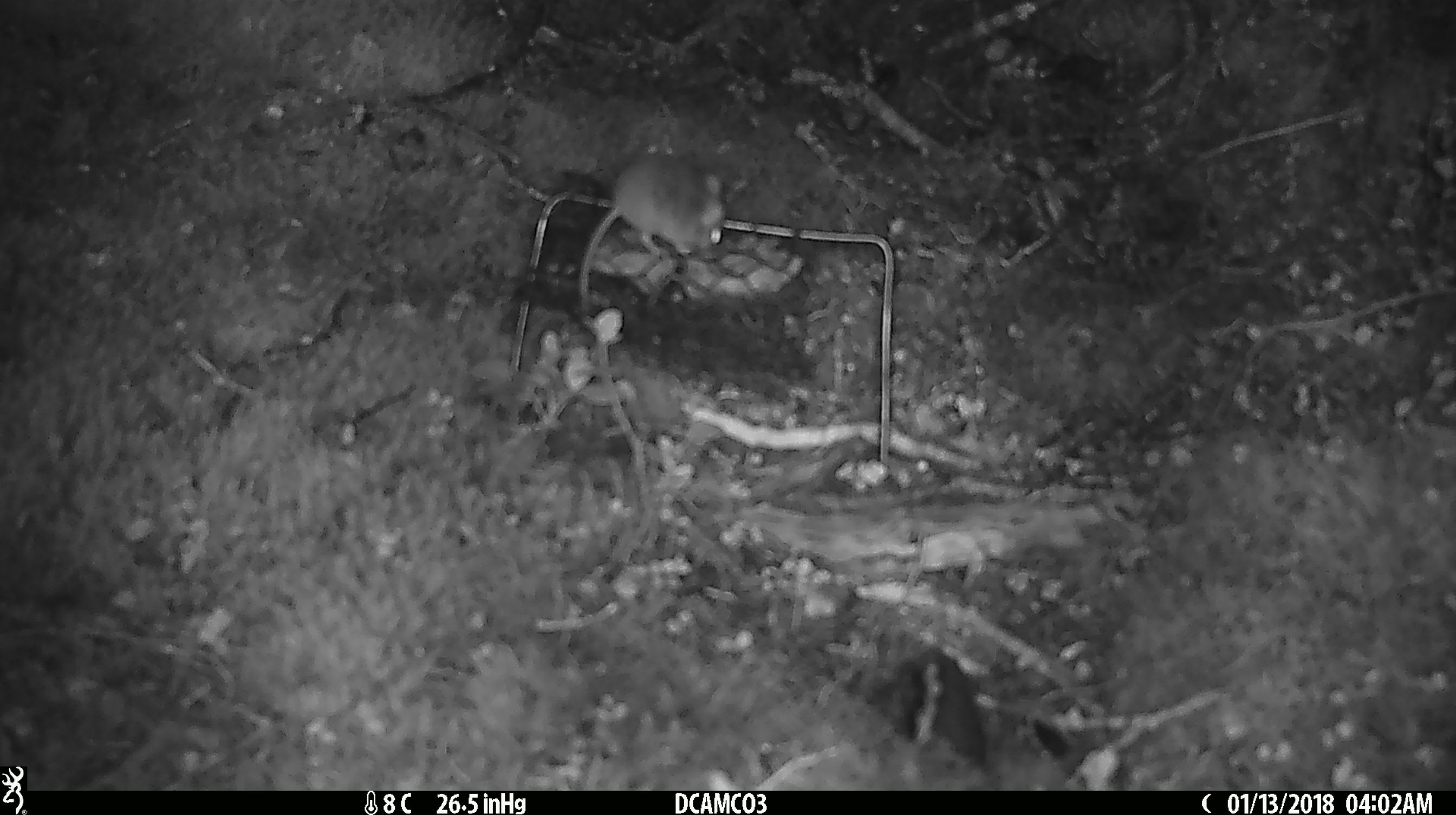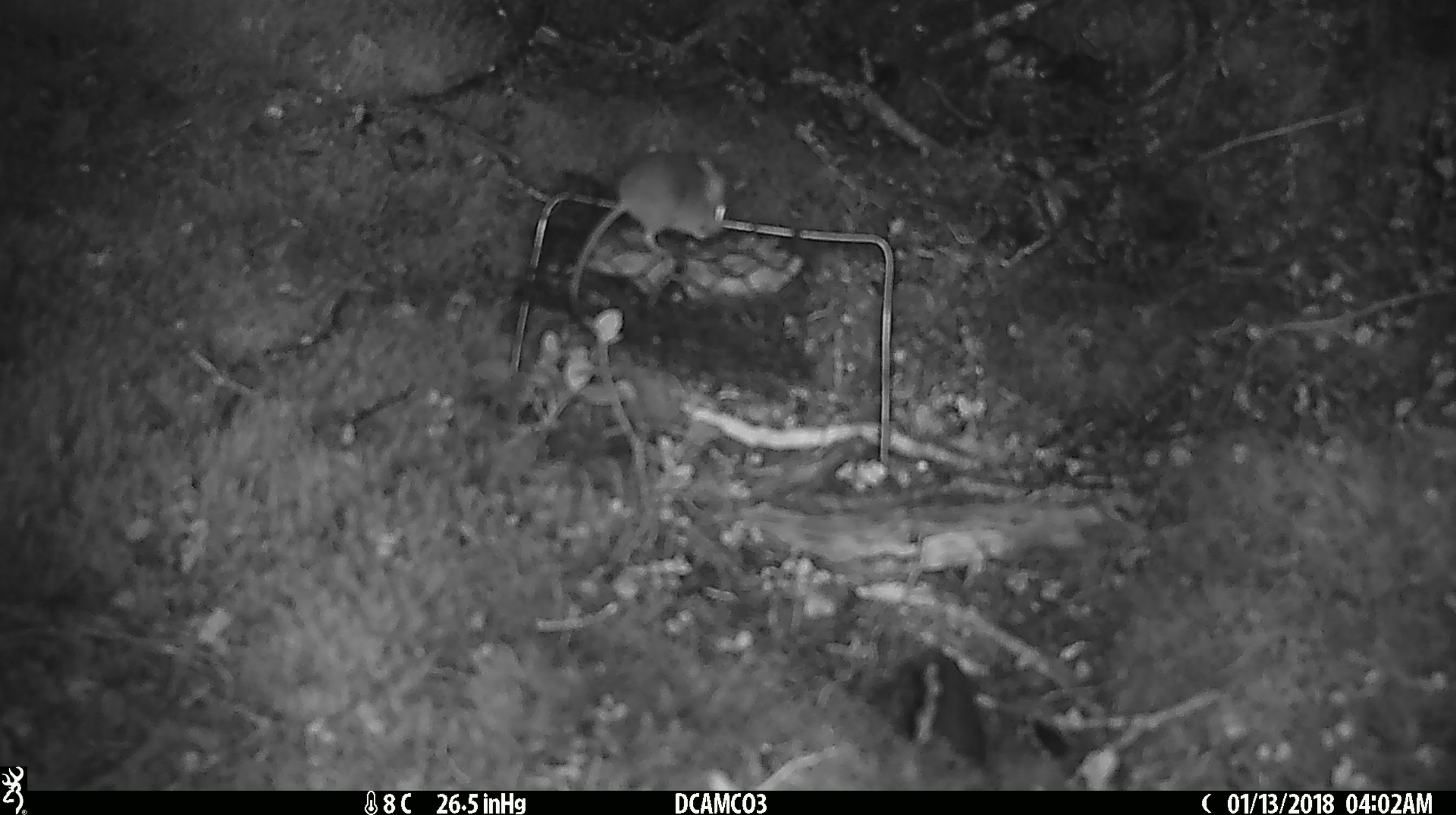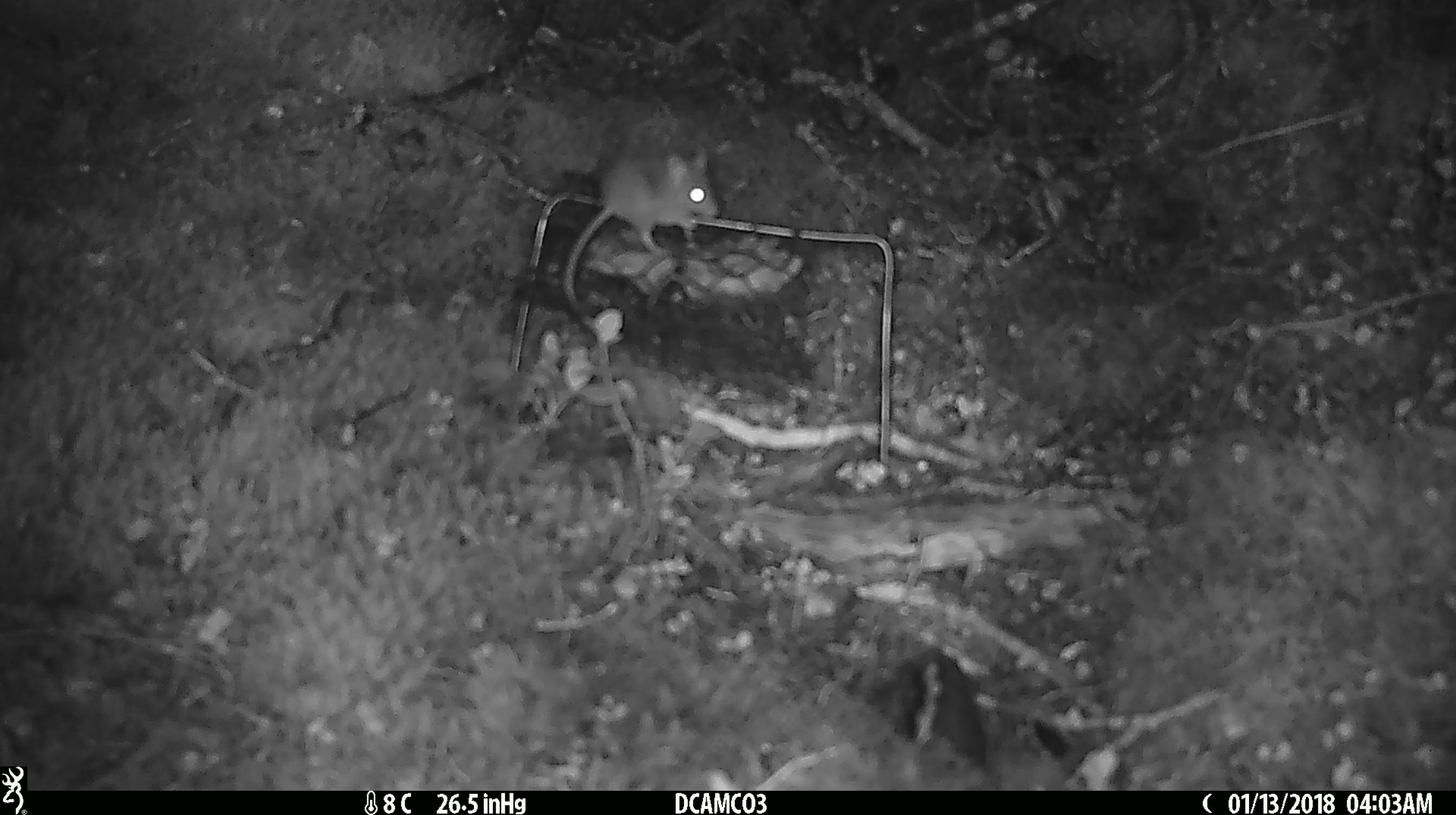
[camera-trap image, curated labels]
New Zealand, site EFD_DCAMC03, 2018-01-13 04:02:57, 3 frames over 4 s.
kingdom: Animalia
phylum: Chordata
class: Mammalia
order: Rodentia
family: Muridae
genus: Mus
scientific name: Mus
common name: mouse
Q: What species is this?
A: Mouse (Mus).